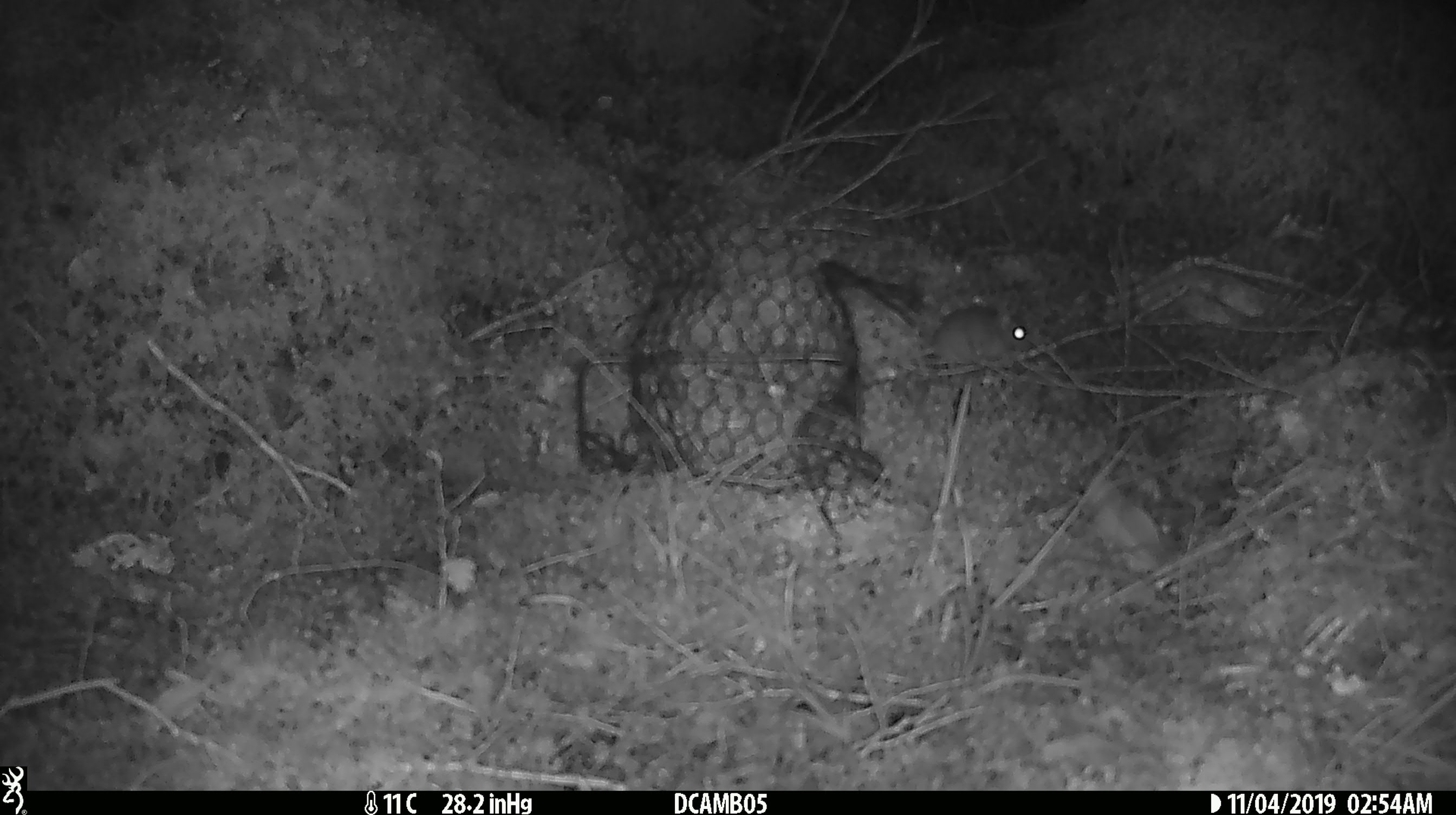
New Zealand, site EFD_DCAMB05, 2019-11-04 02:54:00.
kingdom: Animalia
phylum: Chordata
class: Mammalia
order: Rodentia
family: Muridae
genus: Mus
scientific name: Mus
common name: mouse